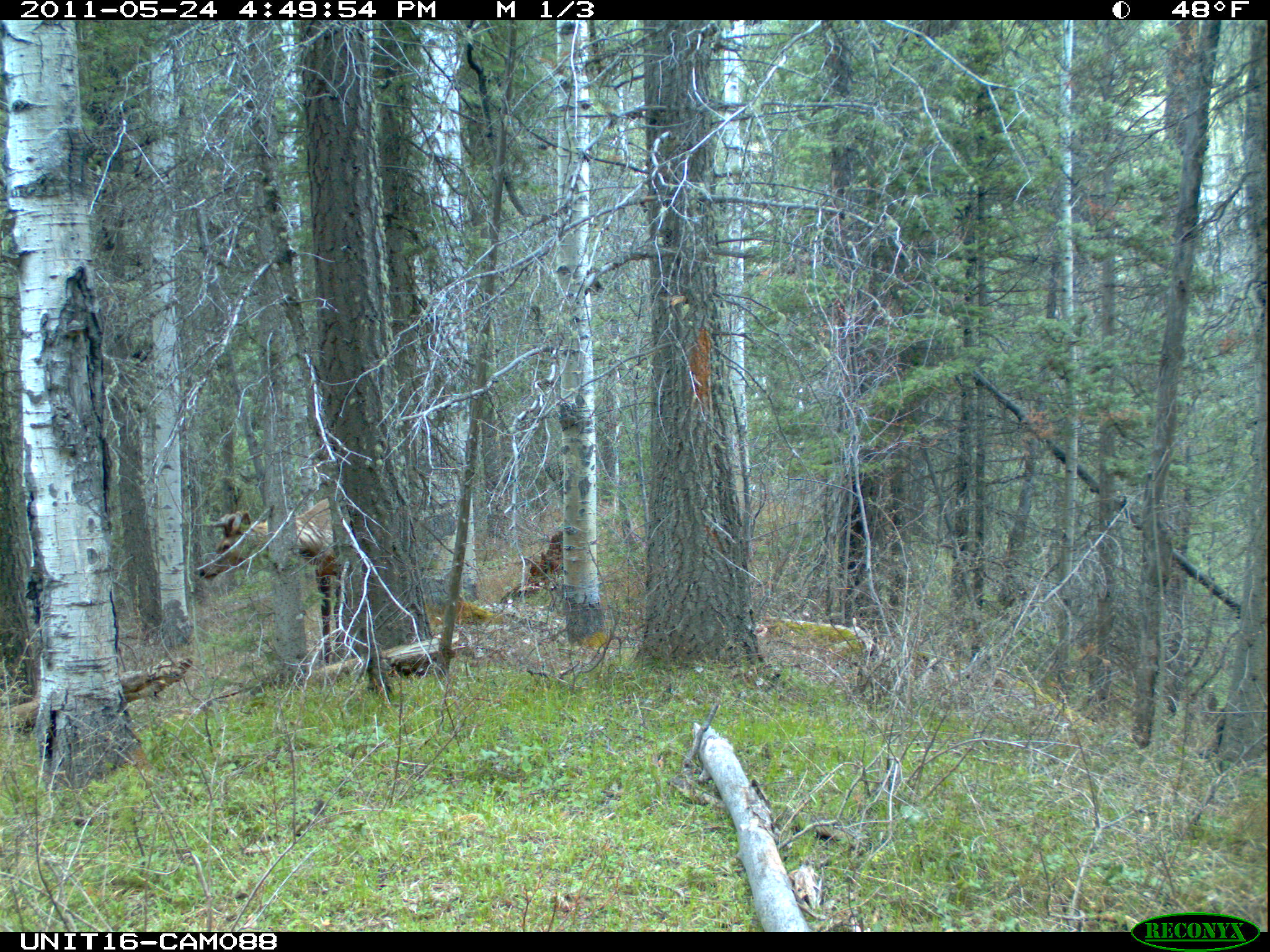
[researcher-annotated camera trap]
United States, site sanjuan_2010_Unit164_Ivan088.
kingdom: Animalia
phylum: Chordata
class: Mammalia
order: Artiodactyla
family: Cervidae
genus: Cervus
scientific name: Cervus elaphus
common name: red deer